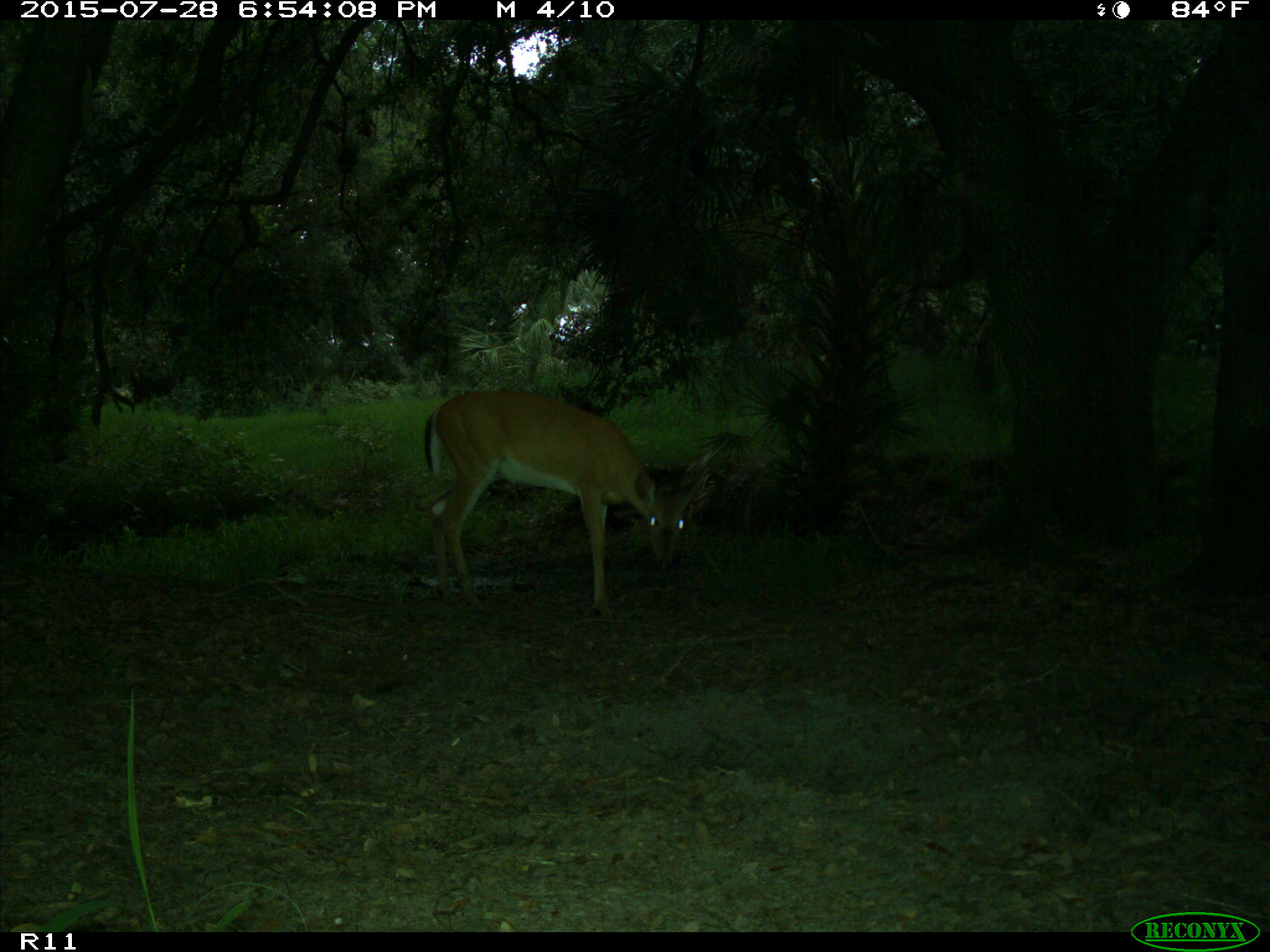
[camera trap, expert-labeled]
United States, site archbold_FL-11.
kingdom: Animalia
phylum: Chordata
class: Mammalia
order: Artiodactyla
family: Cervidae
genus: Odocoileus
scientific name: Odocoileus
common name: deer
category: unidentified deer